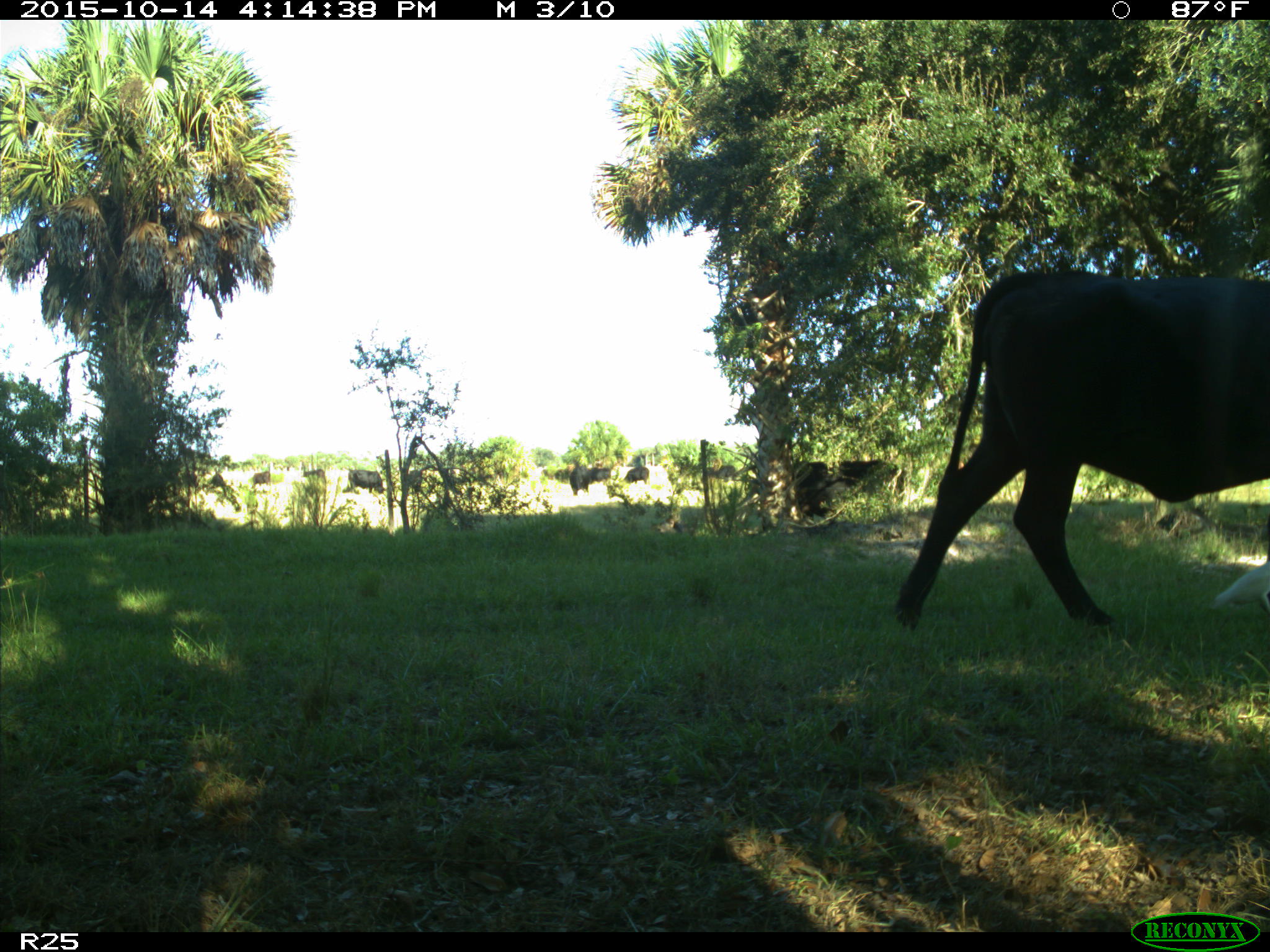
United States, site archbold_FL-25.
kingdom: Animalia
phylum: Chordata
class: Mammalia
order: Artiodactyla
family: Bovidae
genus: Bos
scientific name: Bos taurus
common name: domestic cow